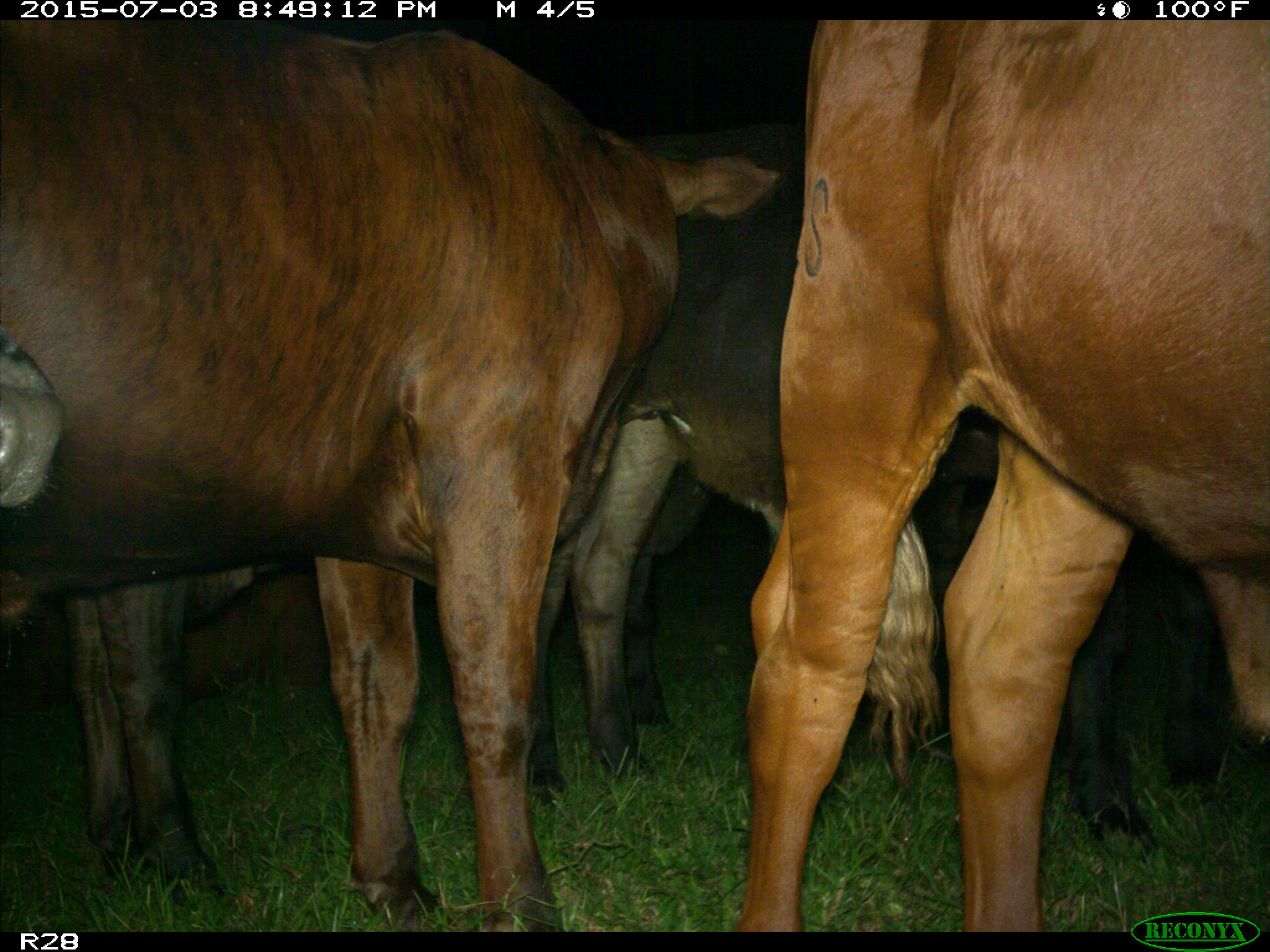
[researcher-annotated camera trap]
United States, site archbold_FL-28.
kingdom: Animalia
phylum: Chordata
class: Mammalia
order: Artiodactyla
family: Bovidae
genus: Bos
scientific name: Bos taurus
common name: domestic cow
Bos taurus (domestic cow).